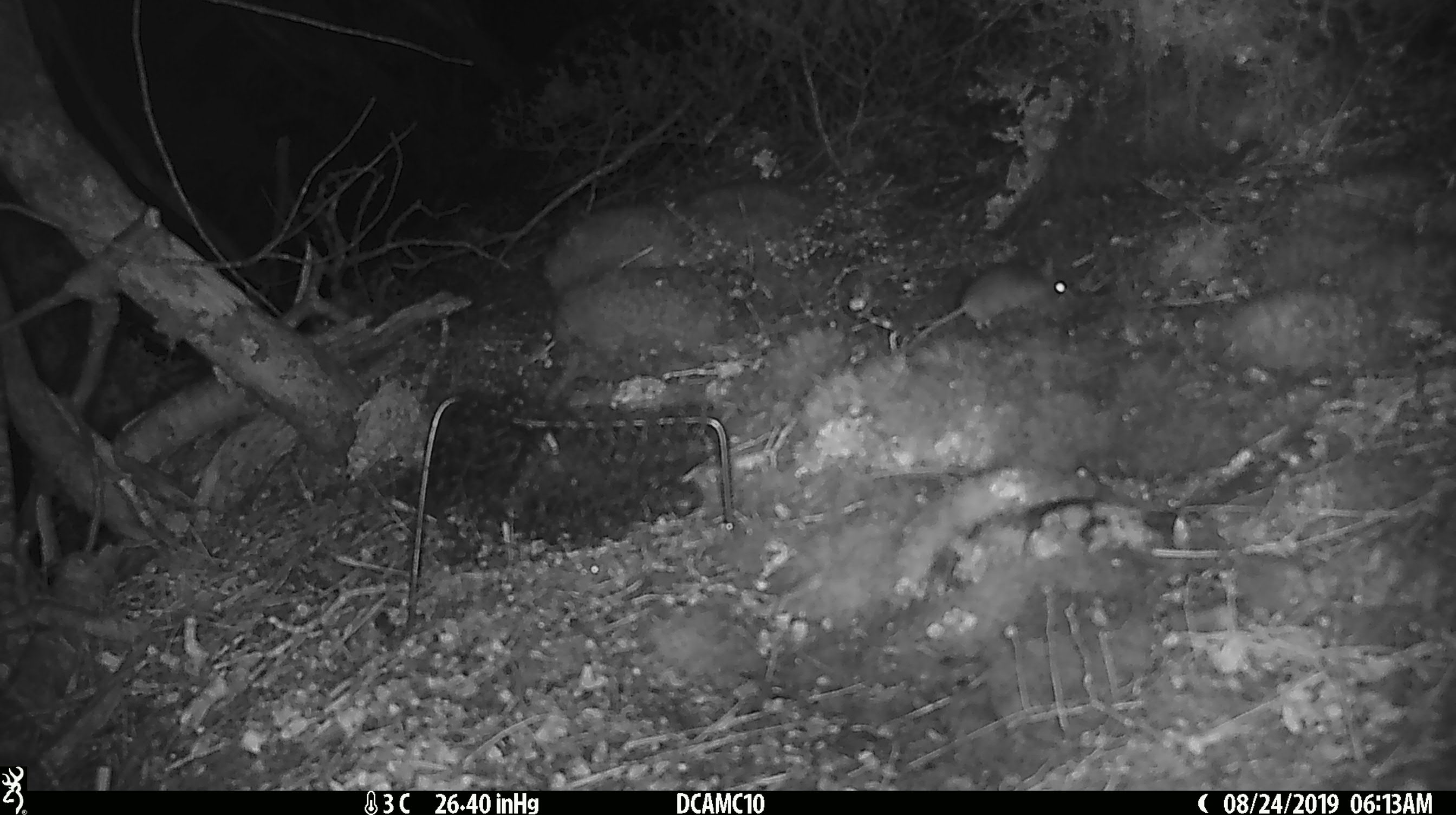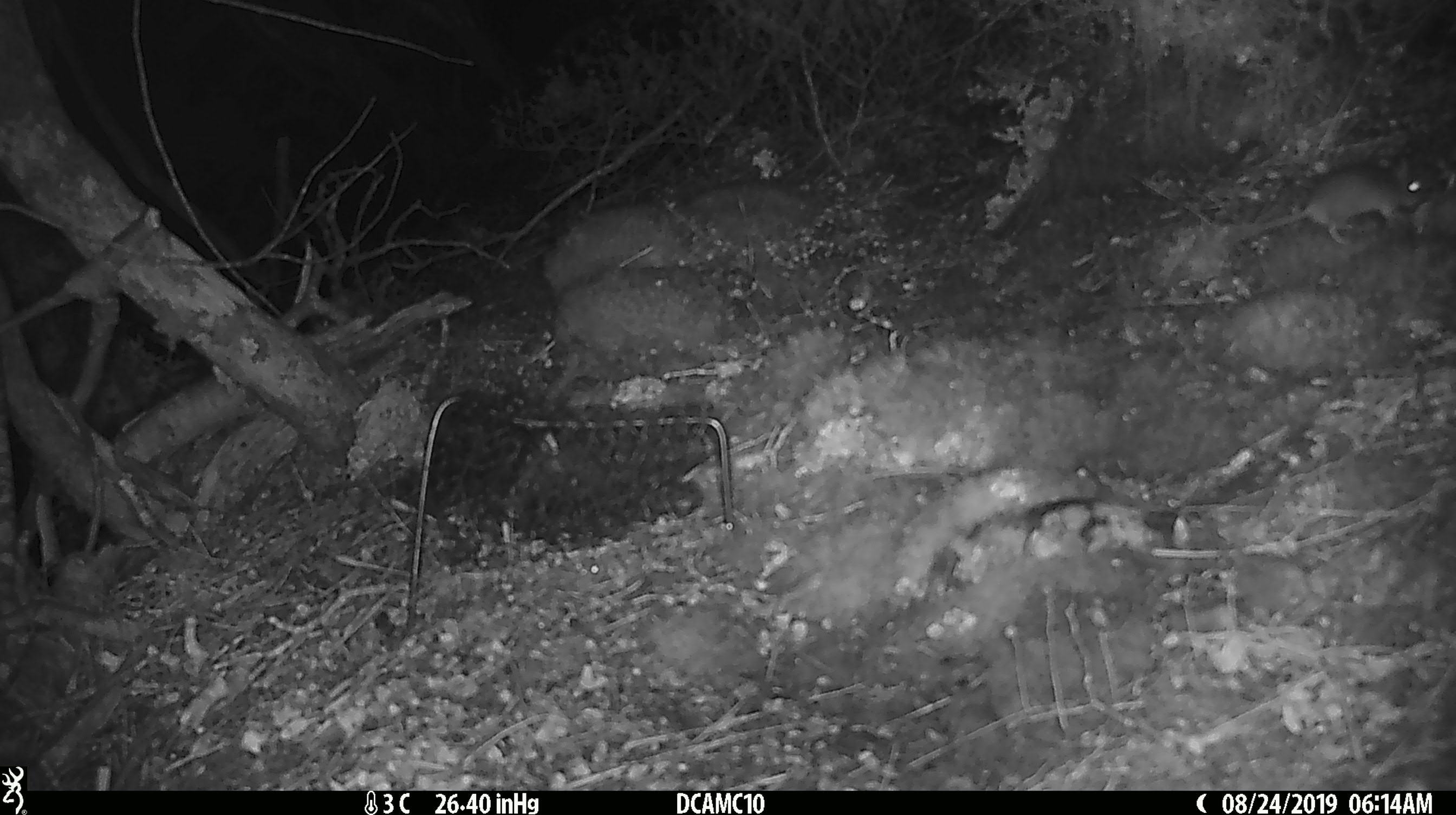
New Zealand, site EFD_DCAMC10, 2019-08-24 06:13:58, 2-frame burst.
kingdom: Animalia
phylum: Chordata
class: Mammalia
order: Rodentia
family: Muridae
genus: Mus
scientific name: Mus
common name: mouse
Mouse (Mus).